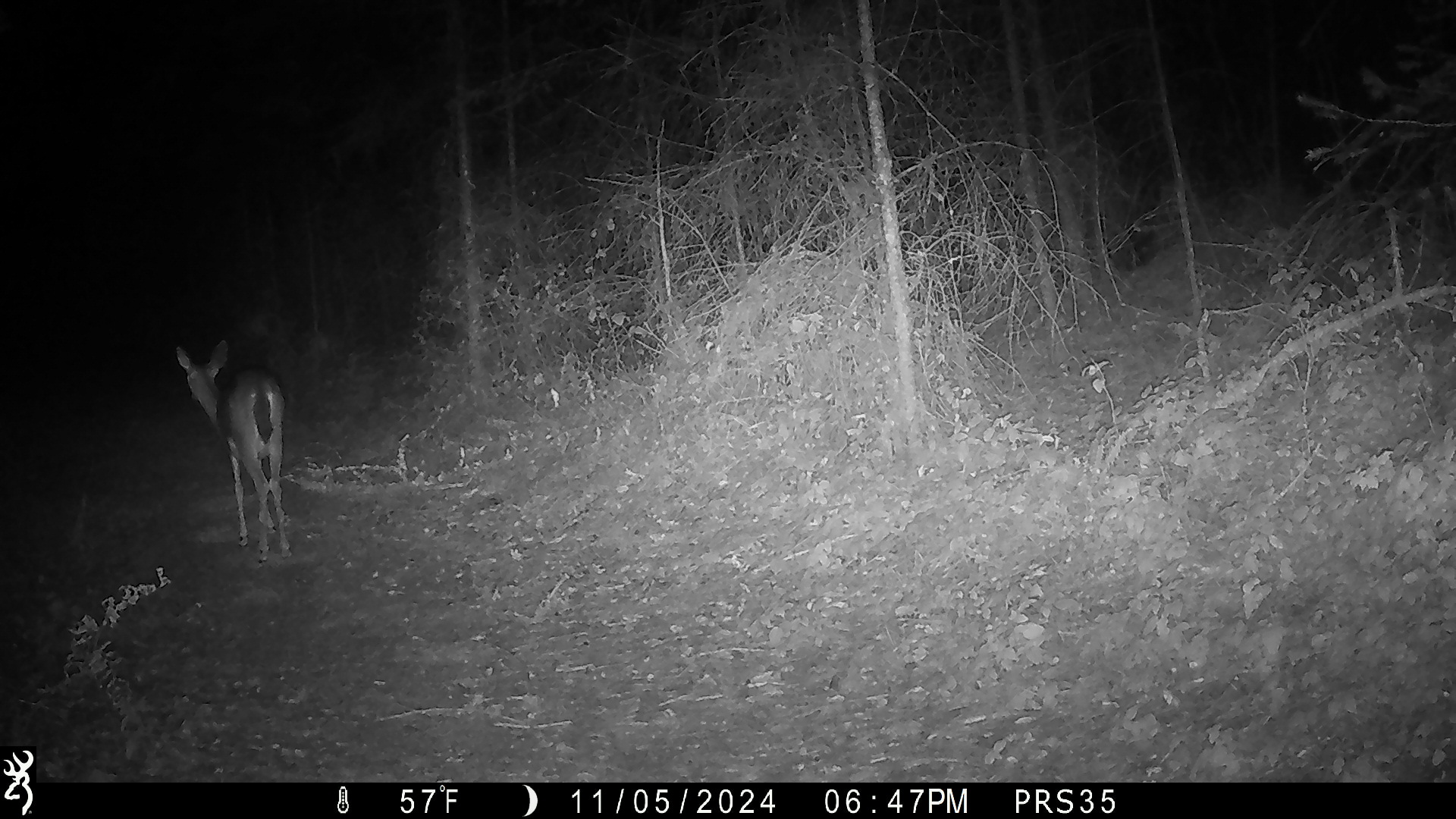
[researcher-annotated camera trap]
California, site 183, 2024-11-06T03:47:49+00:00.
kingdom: Animalia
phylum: Chordata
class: Mammalia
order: Artiodactyla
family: Cervidae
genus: Odocoileus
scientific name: Odocoileus hemionus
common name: mule deer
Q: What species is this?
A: Mule deer (Odocoileus hemionus).